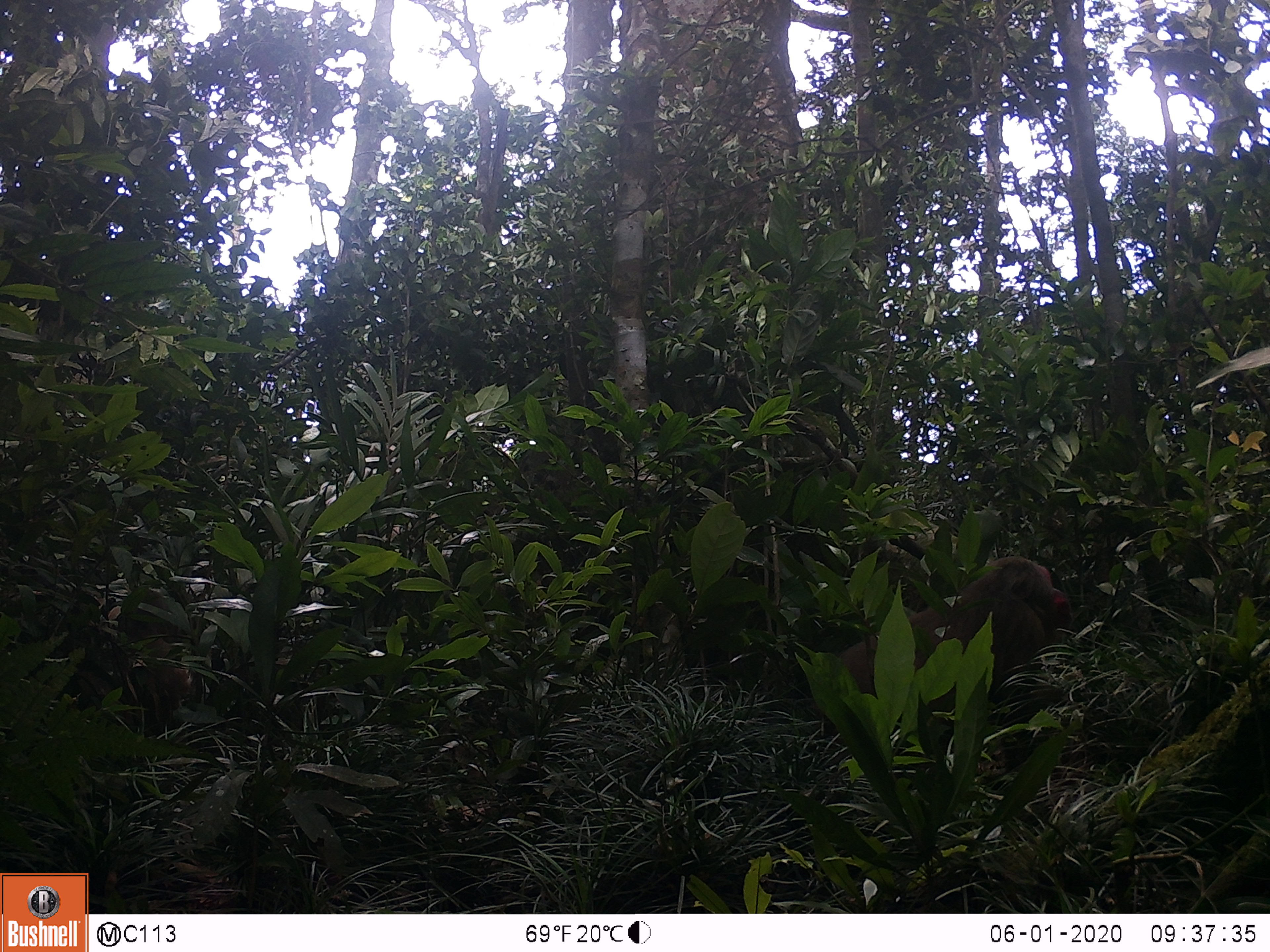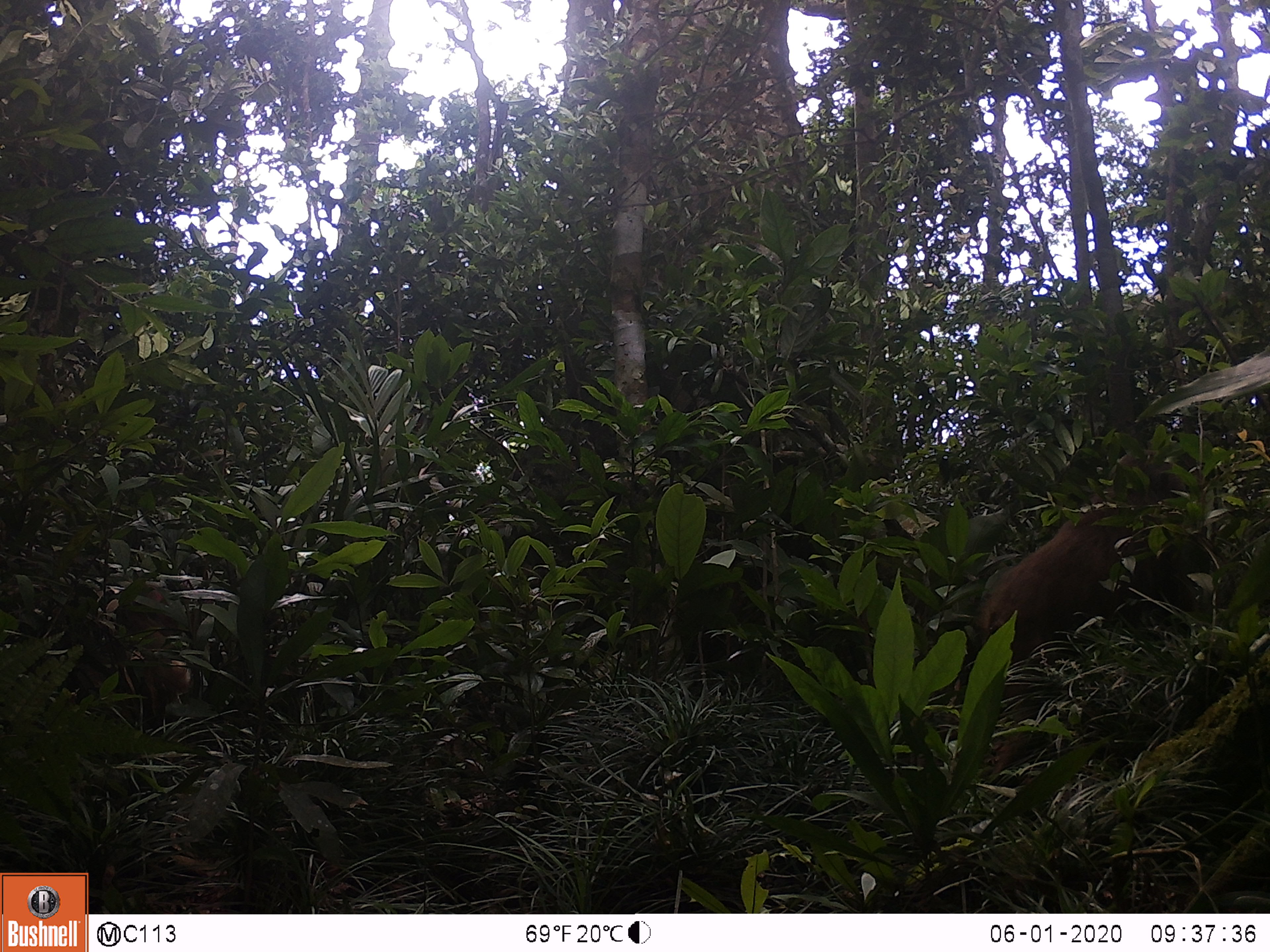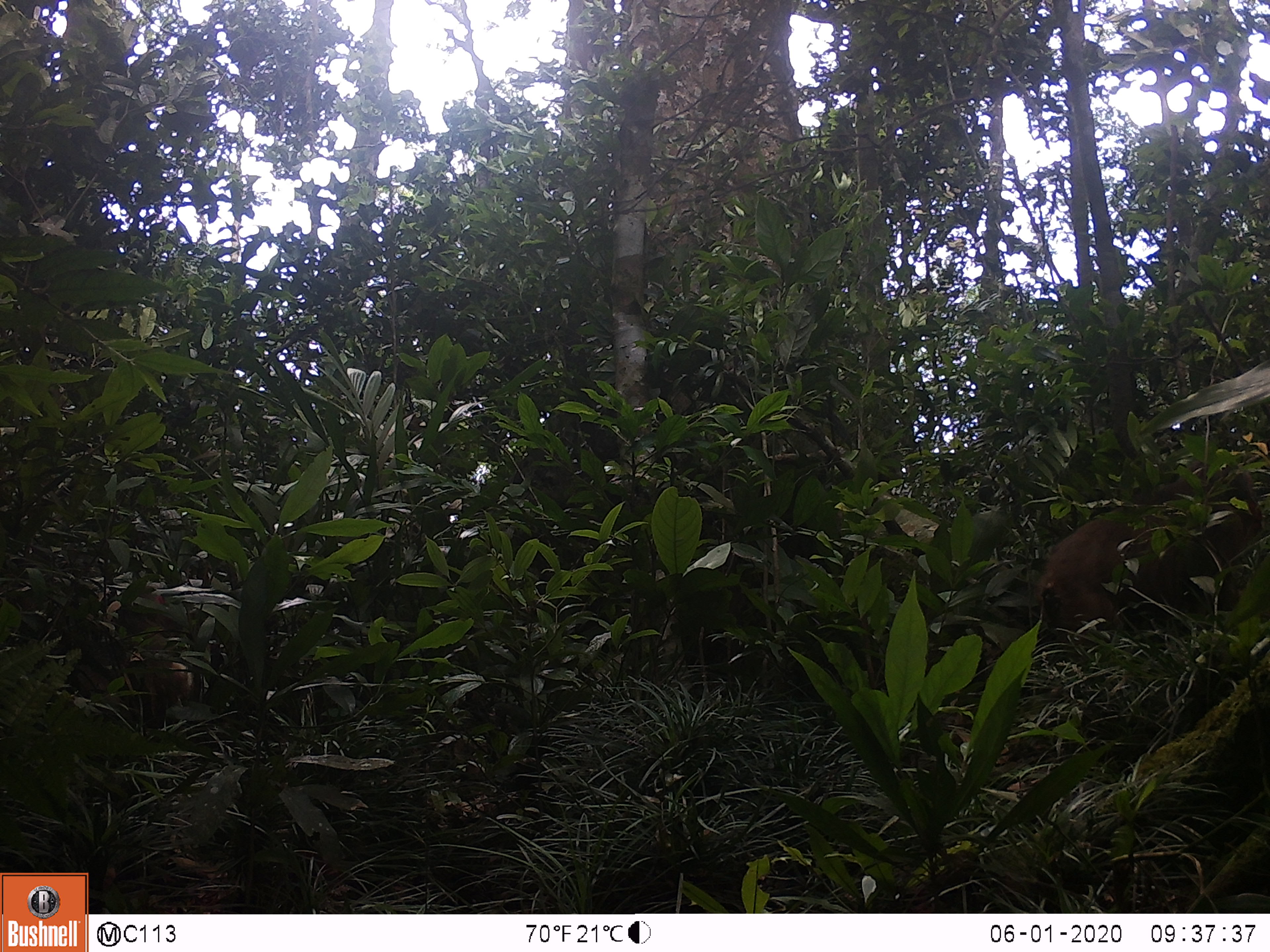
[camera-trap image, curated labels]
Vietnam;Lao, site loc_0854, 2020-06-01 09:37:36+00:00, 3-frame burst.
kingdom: Animalia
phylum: Chordata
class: Mammalia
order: Primates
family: Cercopithecidae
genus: Macaca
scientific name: Macaca arctoides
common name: stump-tailed macaque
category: stump tailed macaque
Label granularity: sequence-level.